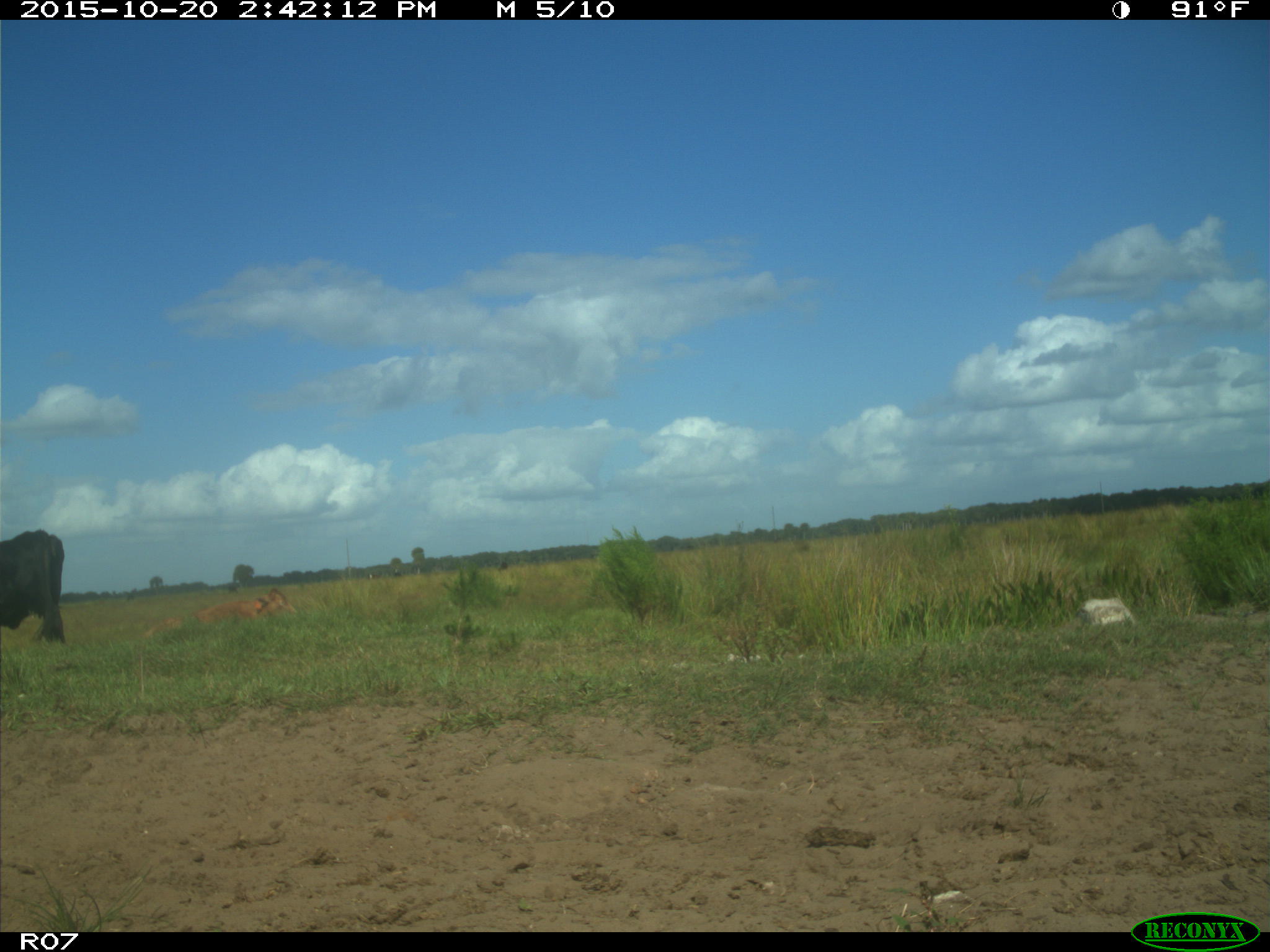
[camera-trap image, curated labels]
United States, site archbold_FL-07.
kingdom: Animalia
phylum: Chordata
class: Mammalia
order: Artiodactyla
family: Bovidae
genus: Bos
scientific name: Bos taurus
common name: domestic cow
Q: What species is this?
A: Bos taurus (domestic cow).